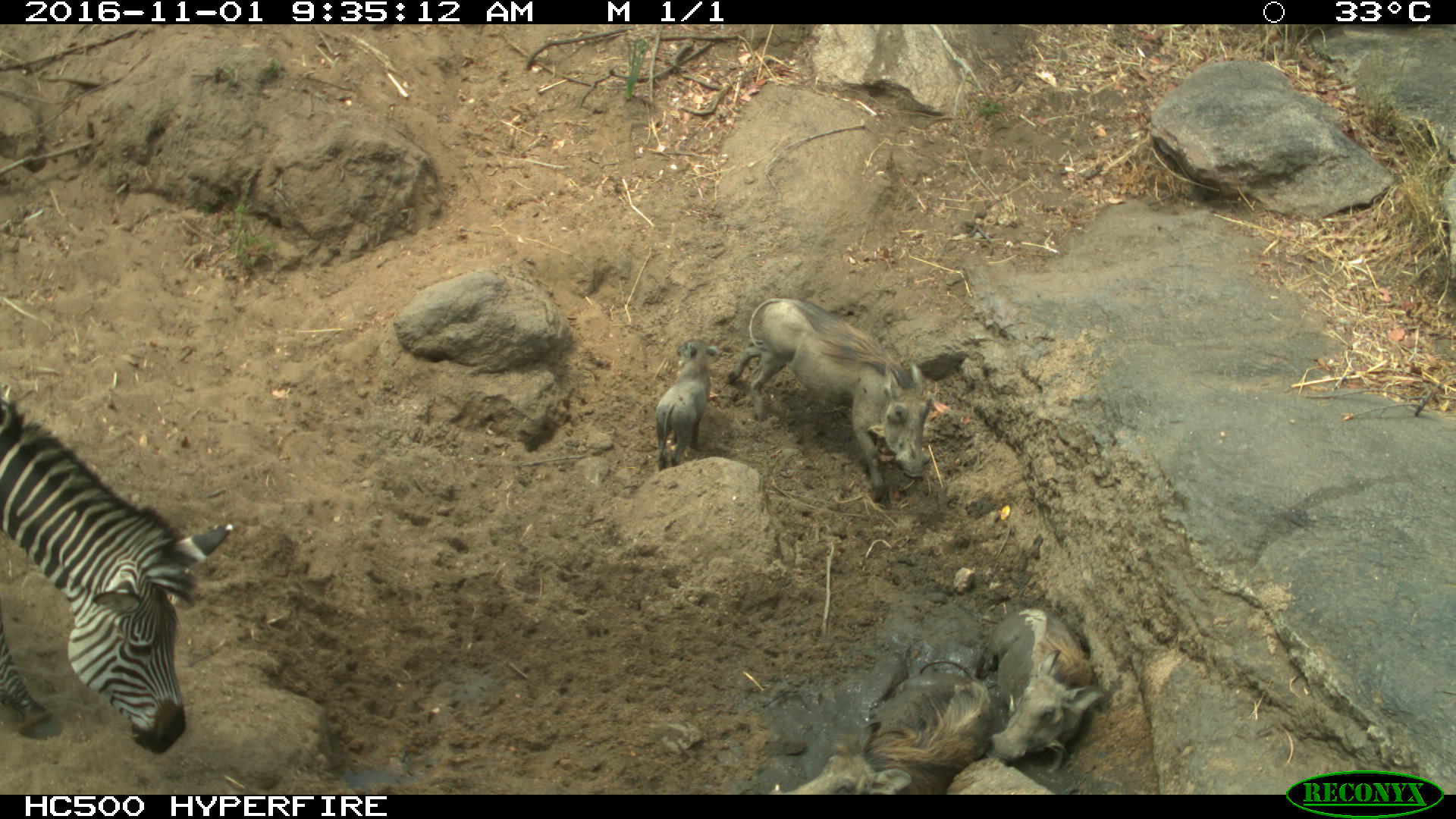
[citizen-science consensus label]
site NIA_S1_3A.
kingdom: Animalia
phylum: Chordata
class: Mammalia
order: Artiodactyla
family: Suidae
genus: Phacochoerus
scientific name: Phacochoerus africanus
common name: warthog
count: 4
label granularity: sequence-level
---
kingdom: Animalia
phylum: Chordata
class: Mammalia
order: Perissodactyla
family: Equidae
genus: Equus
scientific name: Equus quagga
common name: plains zebra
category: zebraplains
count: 1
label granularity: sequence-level